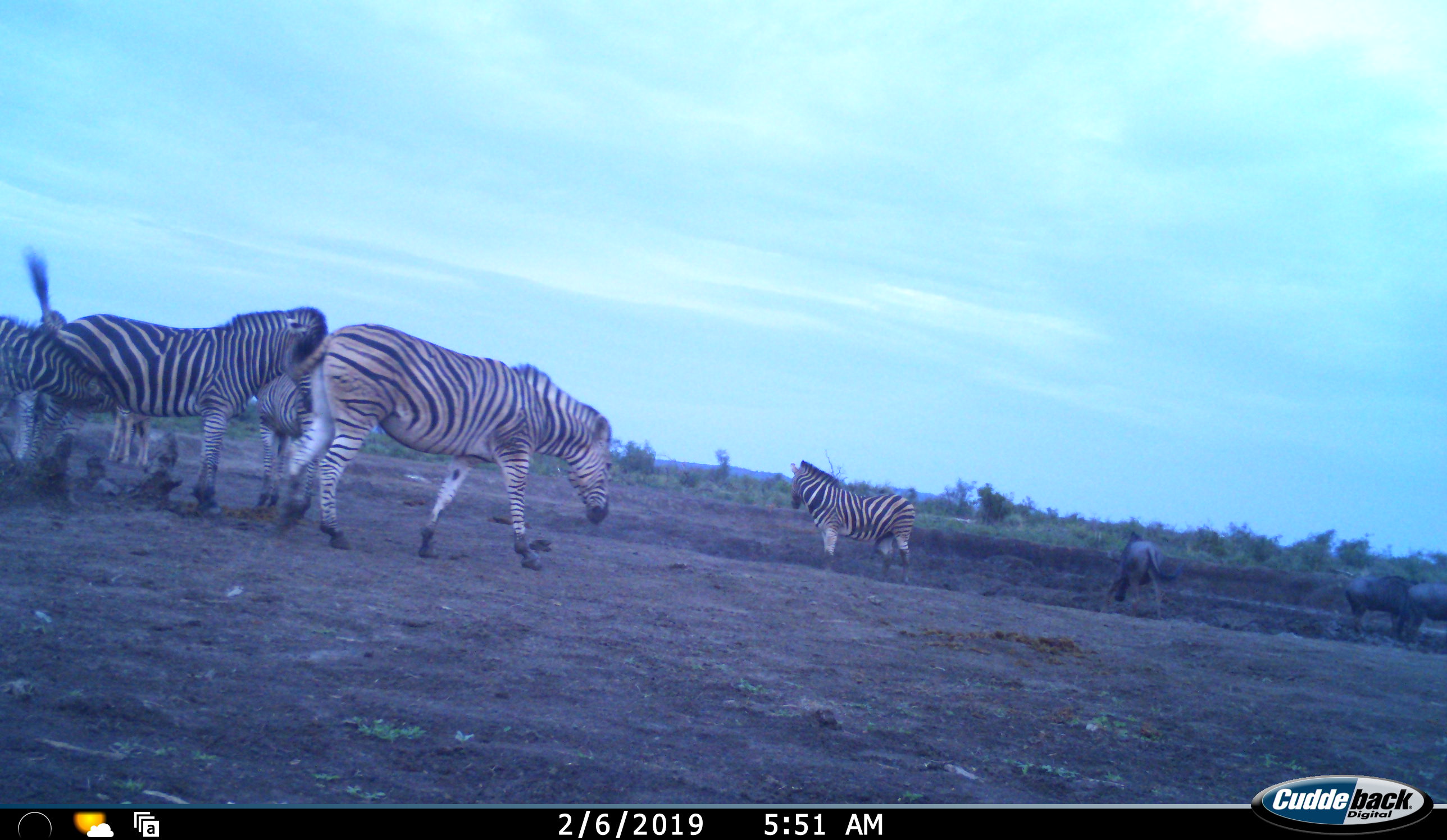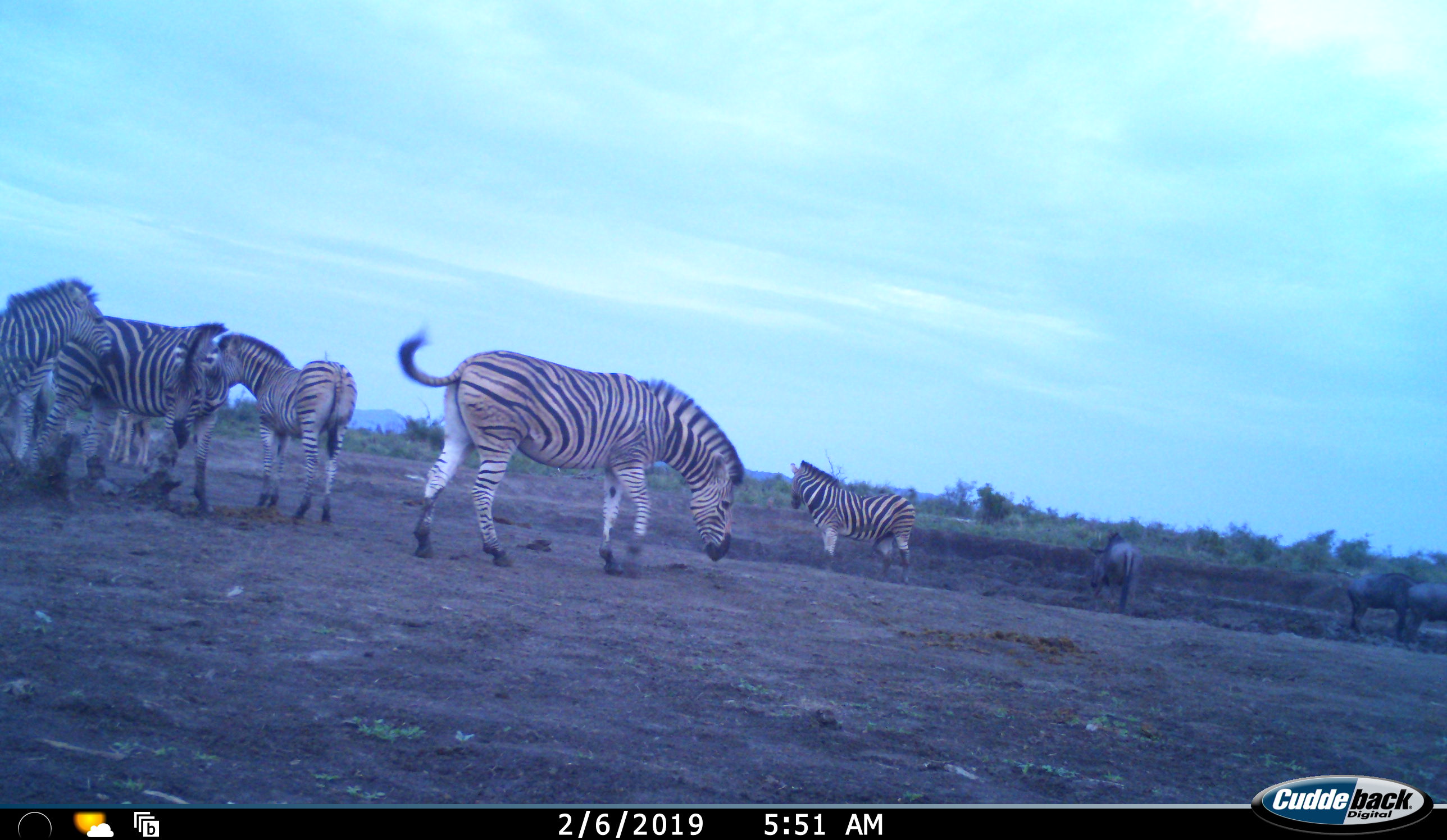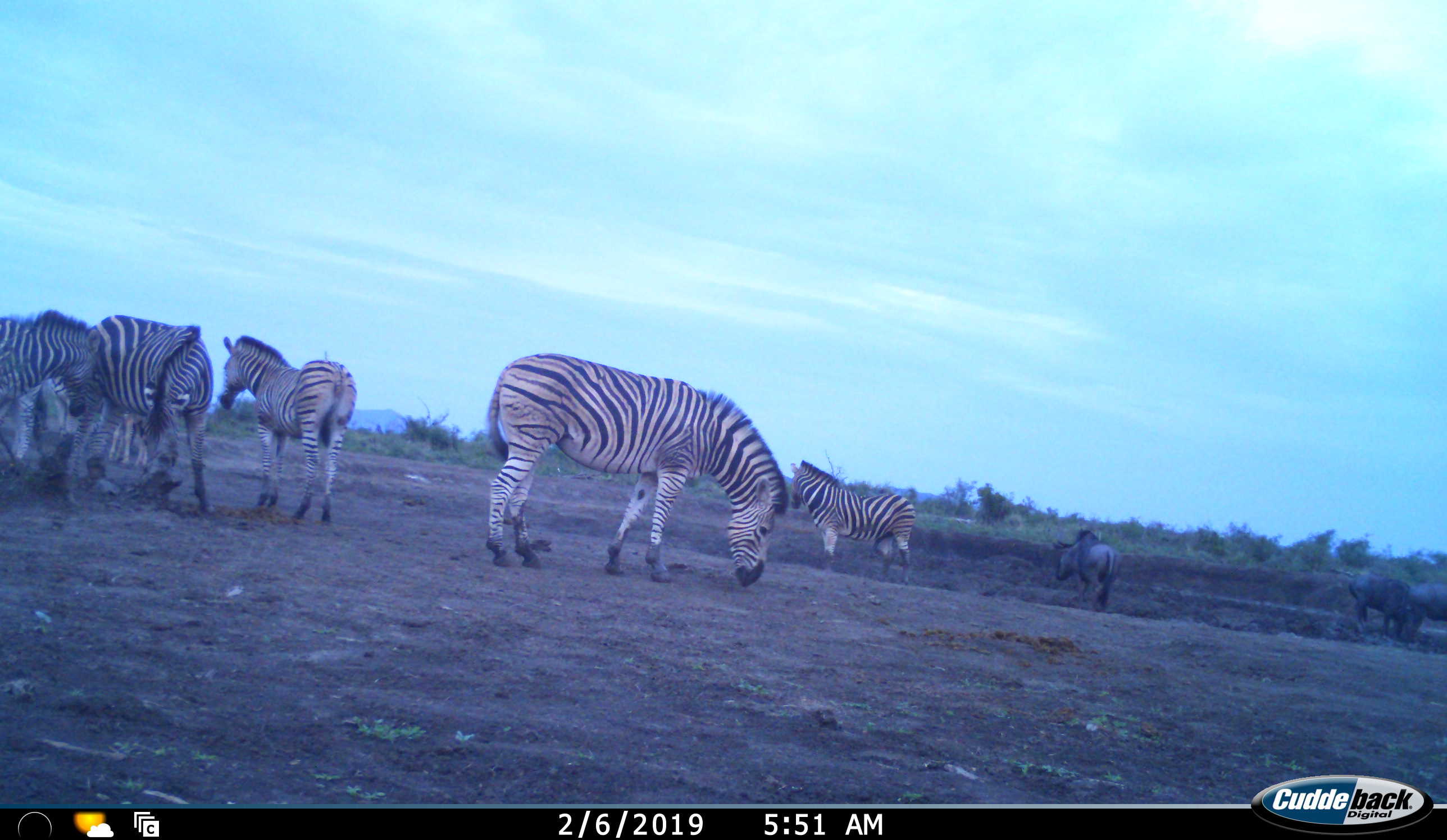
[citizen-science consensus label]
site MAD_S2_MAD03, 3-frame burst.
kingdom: Animalia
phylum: Chordata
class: Mammalia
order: Artiodactyla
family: Bovidae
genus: Connochaetes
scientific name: Connochaetes taurinus taurinus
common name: blue wildebeest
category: wildebeestblue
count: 3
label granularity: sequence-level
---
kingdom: Animalia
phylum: Chordata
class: Mammalia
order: Perissodactyla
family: Equidae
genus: Equus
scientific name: Equus quagga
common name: plains zebra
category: zebraplains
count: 6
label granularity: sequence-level